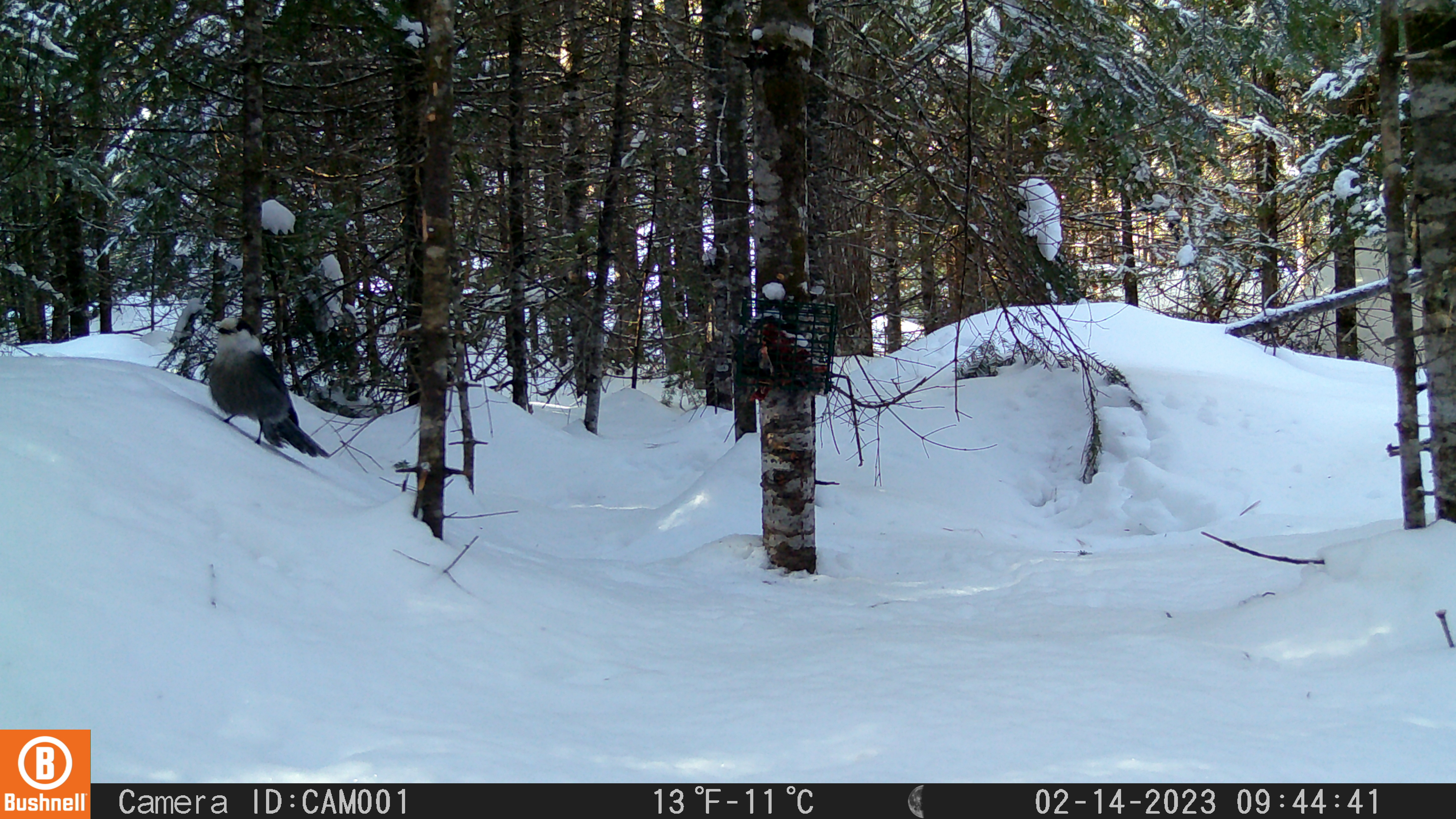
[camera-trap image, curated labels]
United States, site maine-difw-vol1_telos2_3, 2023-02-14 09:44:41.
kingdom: Animalia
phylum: Chordata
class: Aves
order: Passeriformes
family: Corvidae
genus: Perisoreus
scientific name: Perisoreus canadensis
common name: canada jay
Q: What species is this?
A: Canada jay (Perisoreus canadensis).